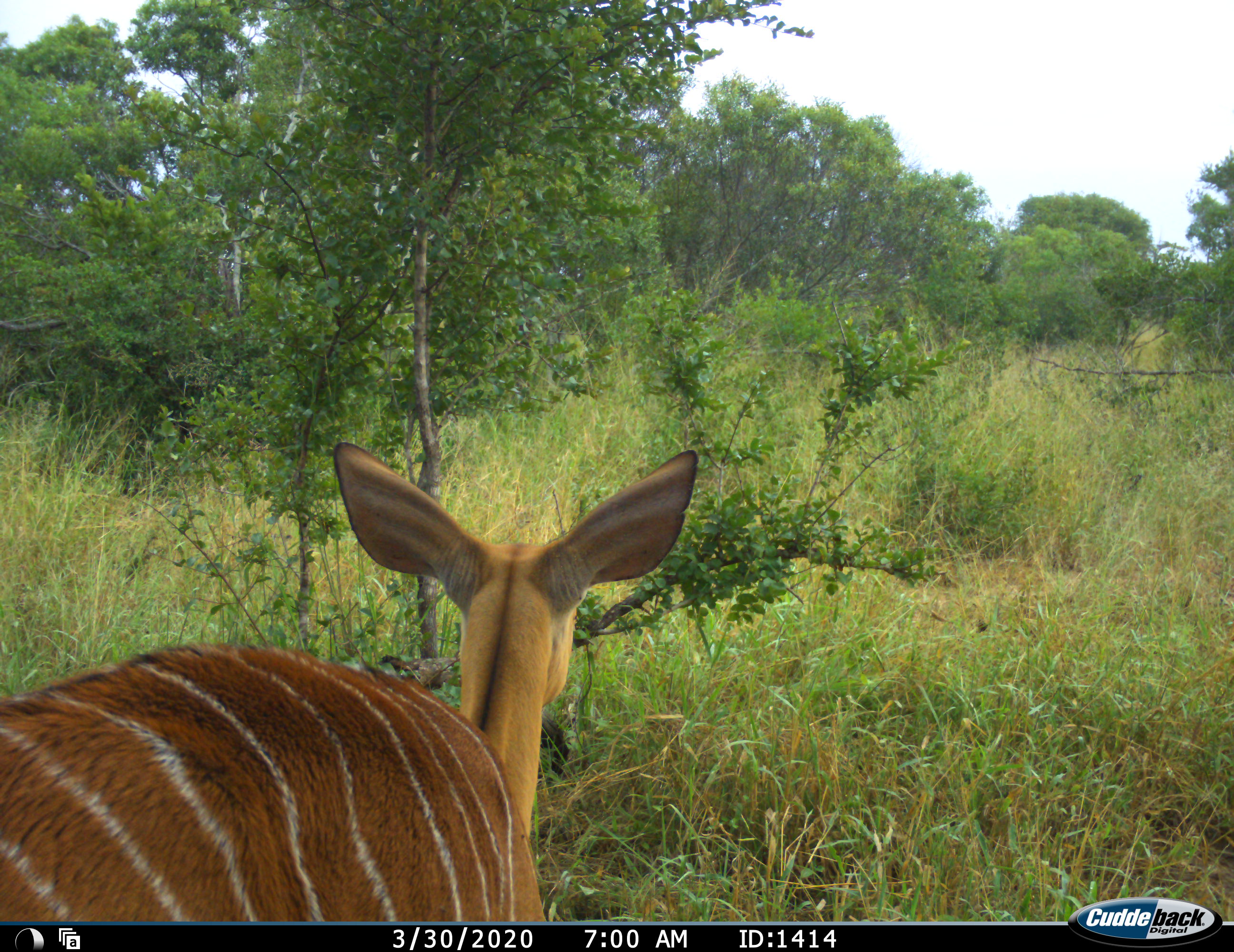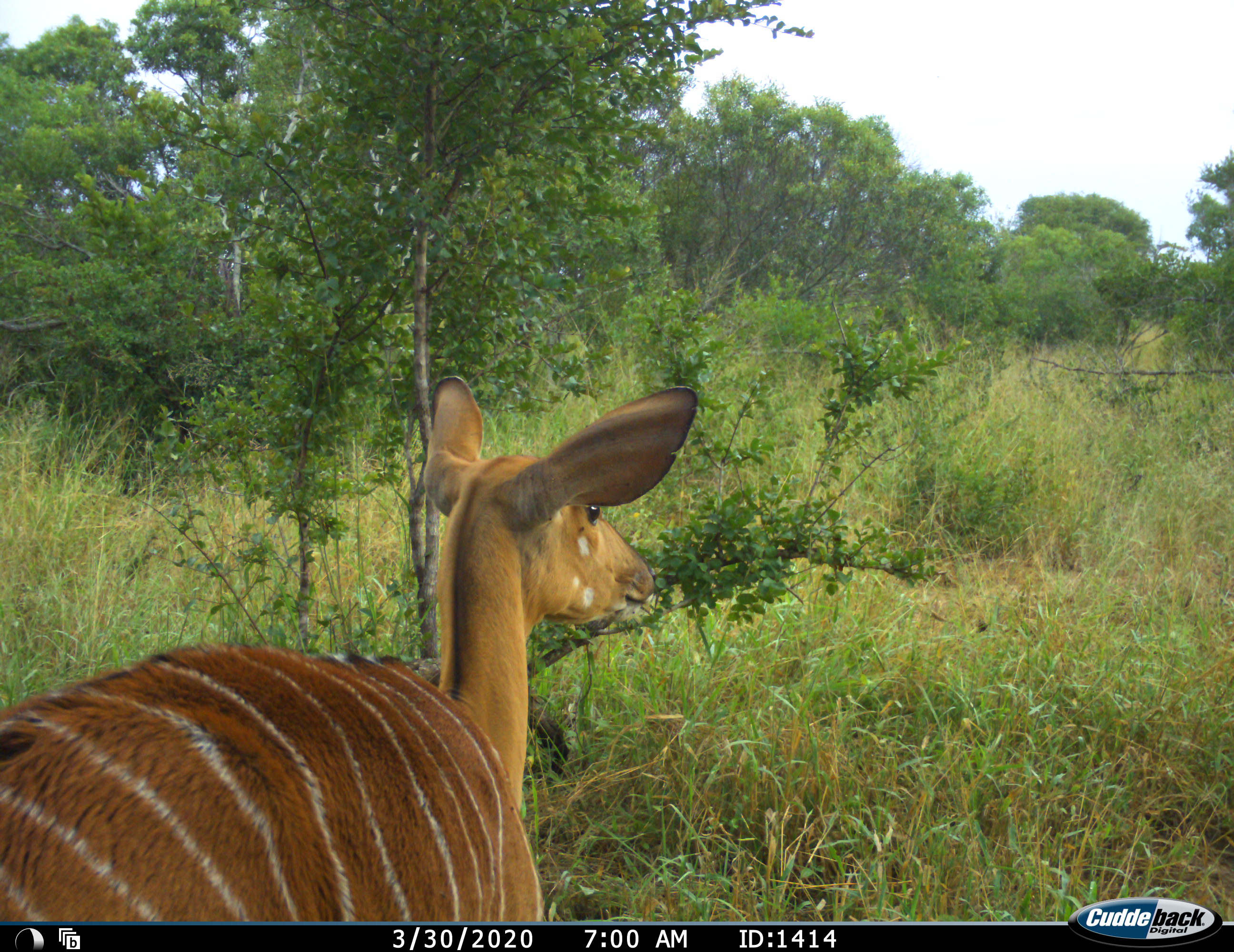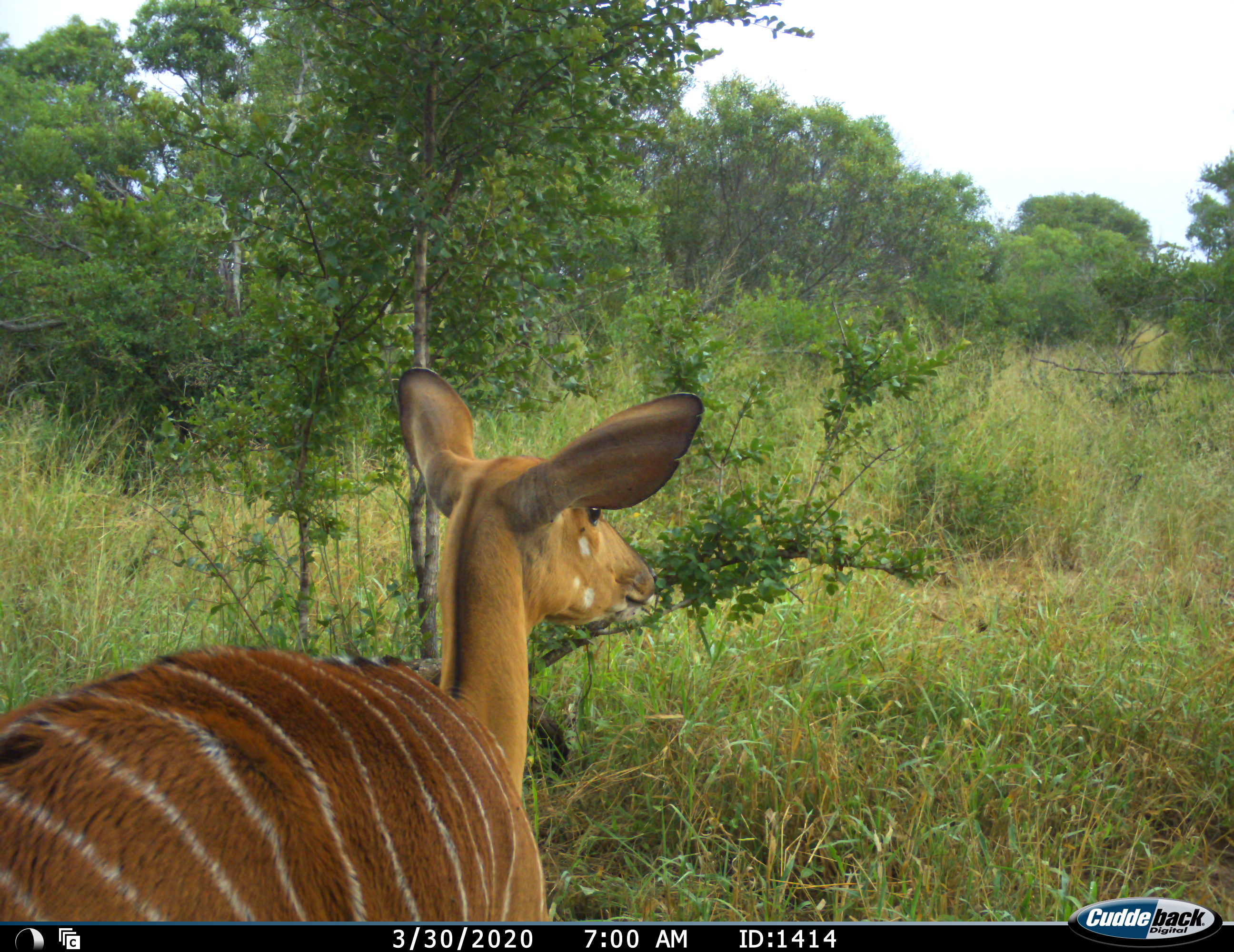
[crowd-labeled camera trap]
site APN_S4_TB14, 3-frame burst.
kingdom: Animalia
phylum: Chordata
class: Mammalia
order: Artiodactyla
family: Bovidae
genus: Tragelaphus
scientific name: Tragelaphus angasii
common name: nyala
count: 1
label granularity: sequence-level